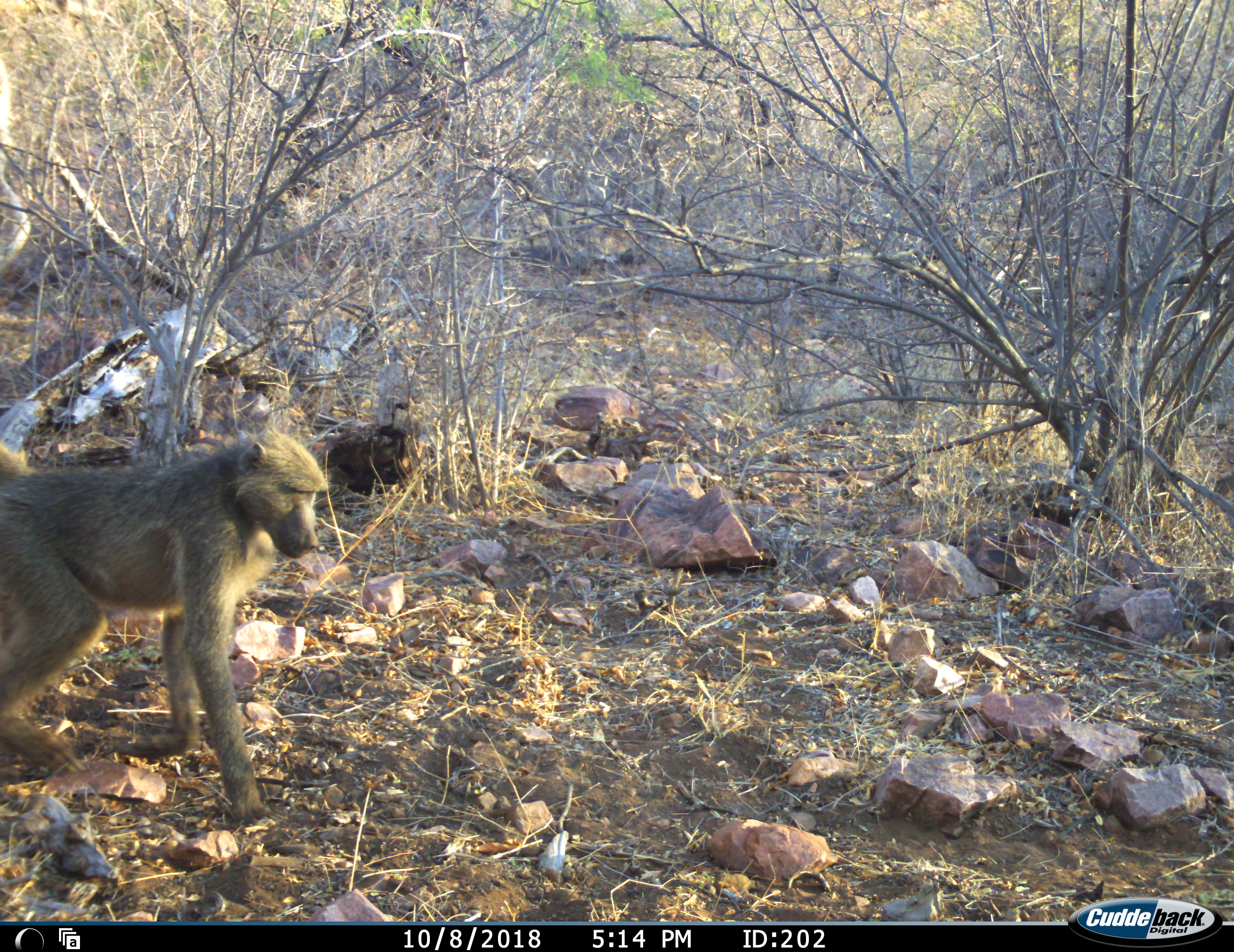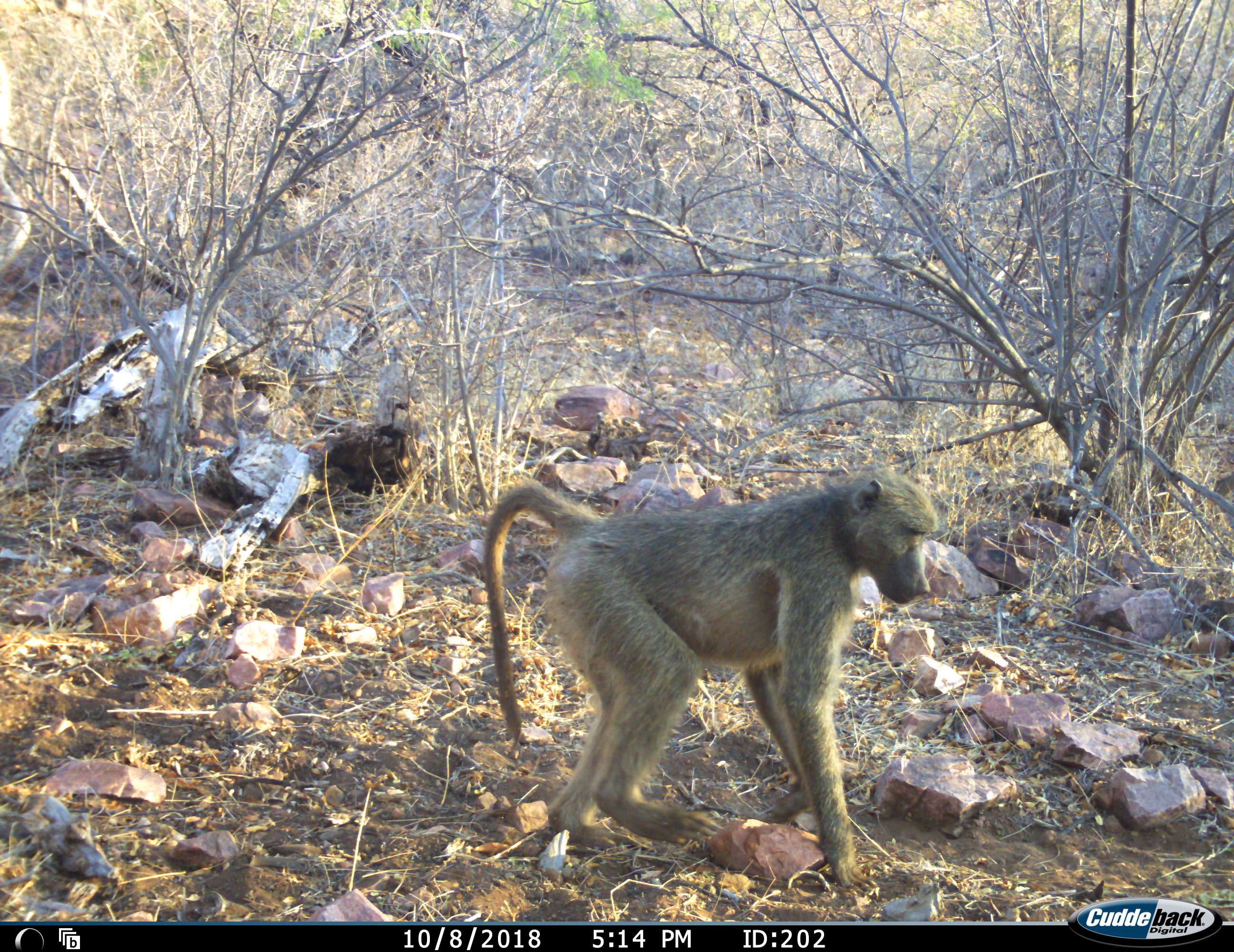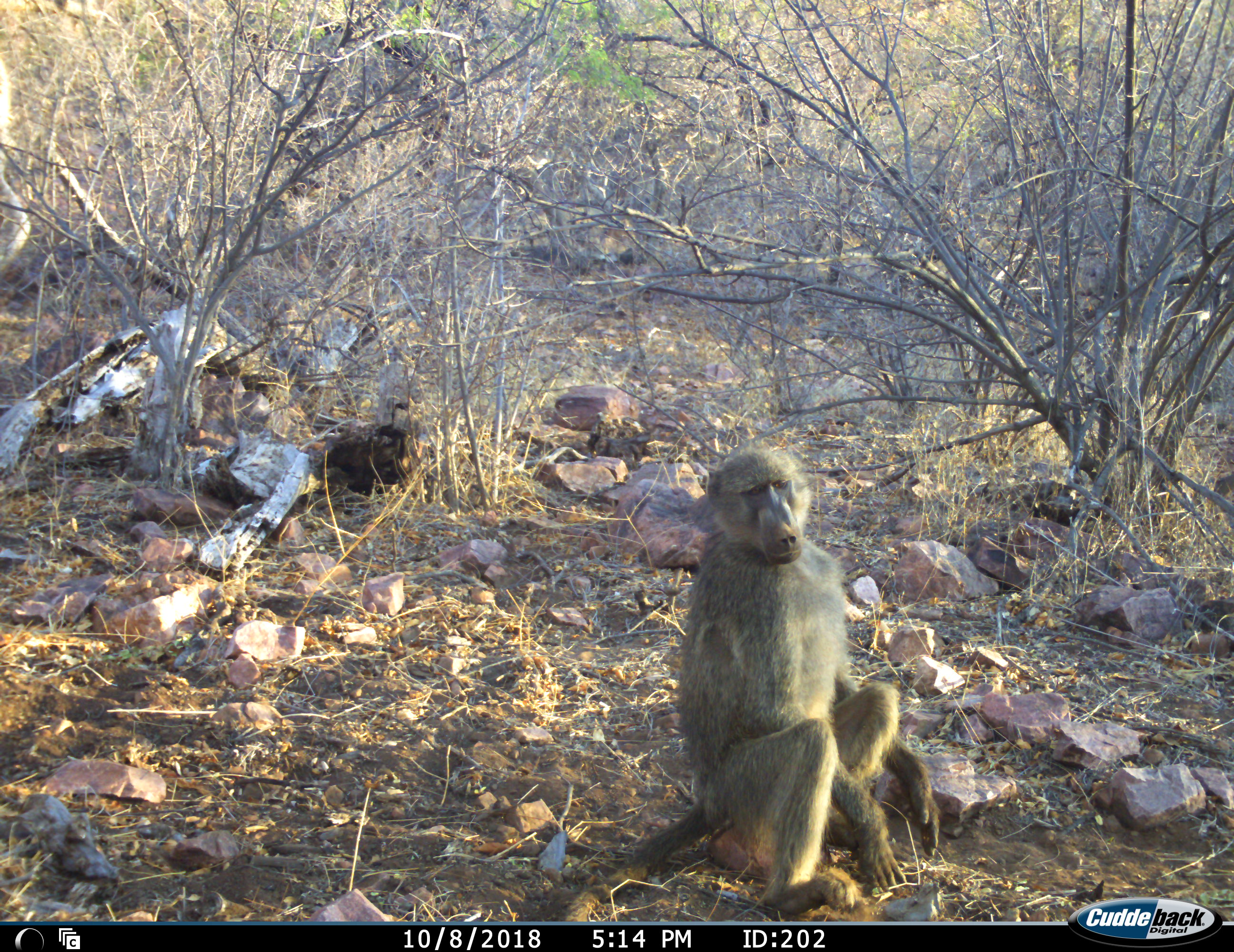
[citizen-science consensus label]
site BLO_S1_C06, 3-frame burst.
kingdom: Animalia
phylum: Chordata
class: Mammalia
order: Primates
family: Cercopithecidae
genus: Papio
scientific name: Papio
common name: baboon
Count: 1.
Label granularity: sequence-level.